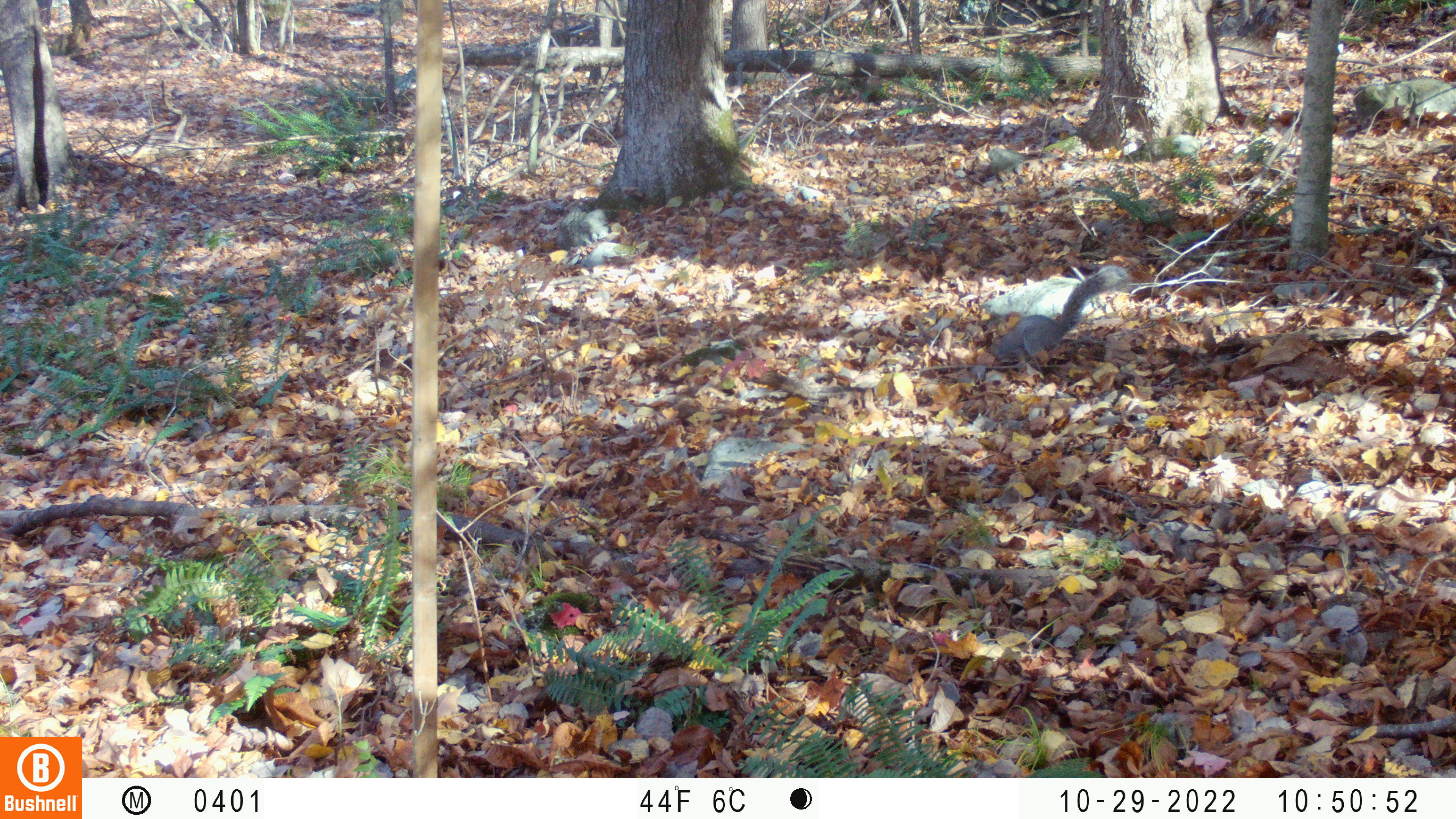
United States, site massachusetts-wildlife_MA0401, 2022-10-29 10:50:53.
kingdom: Animalia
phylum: Chordata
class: Mammalia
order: Rodentia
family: Sciuridae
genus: Sciurus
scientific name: Sciurus carolinensis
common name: gray squirrel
Gray squirrel (Sciurus carolinensis).